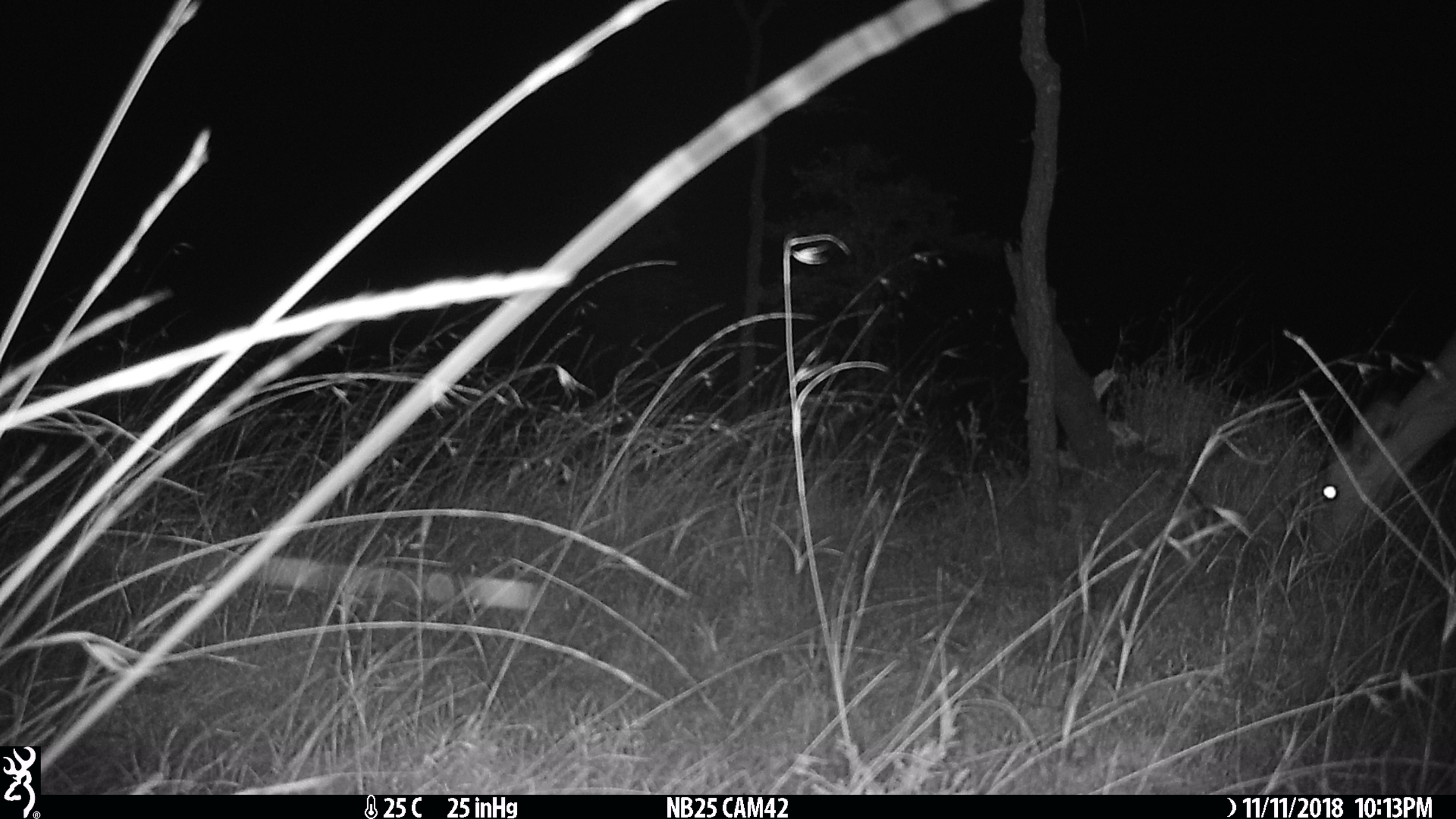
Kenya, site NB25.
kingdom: Animalia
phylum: Chordata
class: Mammalia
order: Artiodactyla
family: Bovidae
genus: Aepyceros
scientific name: Aepyceros melampus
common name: impala